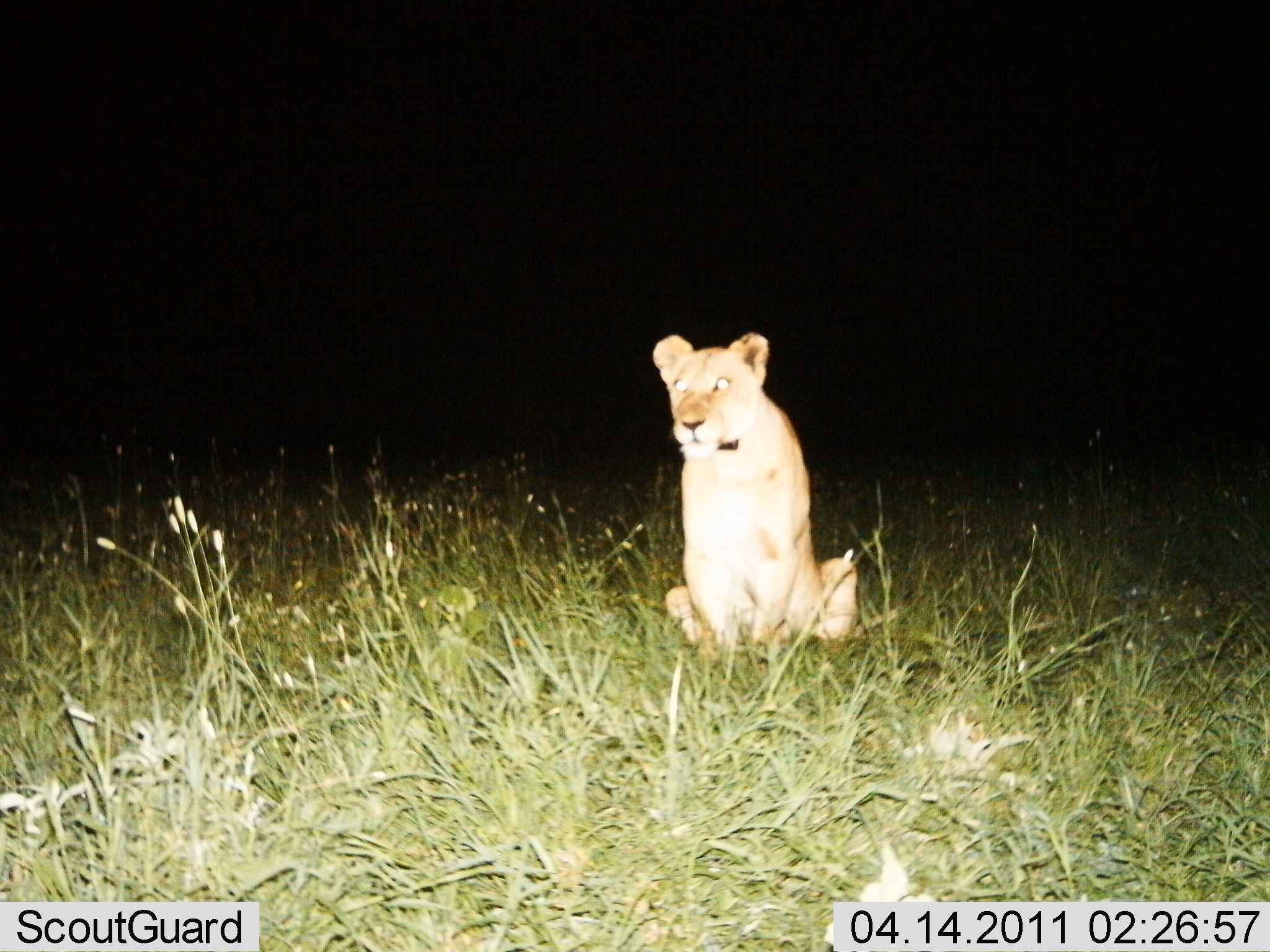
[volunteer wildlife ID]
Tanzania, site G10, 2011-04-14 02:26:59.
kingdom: Animalia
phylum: Chordata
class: Mammalia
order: Carnivora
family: Felidae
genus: Panthera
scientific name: Panthera leo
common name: lion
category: lionfemale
Lionfemale (lion) (Panthera leo), count 1. Behavior (volunteer vote fractions): standing 7%, resting 100%, moving 0%, interacting 0%. Young present (vote fraction): 0%. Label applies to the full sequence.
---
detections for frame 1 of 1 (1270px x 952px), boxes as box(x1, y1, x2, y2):
animal: box(640, 335, 865, 652)